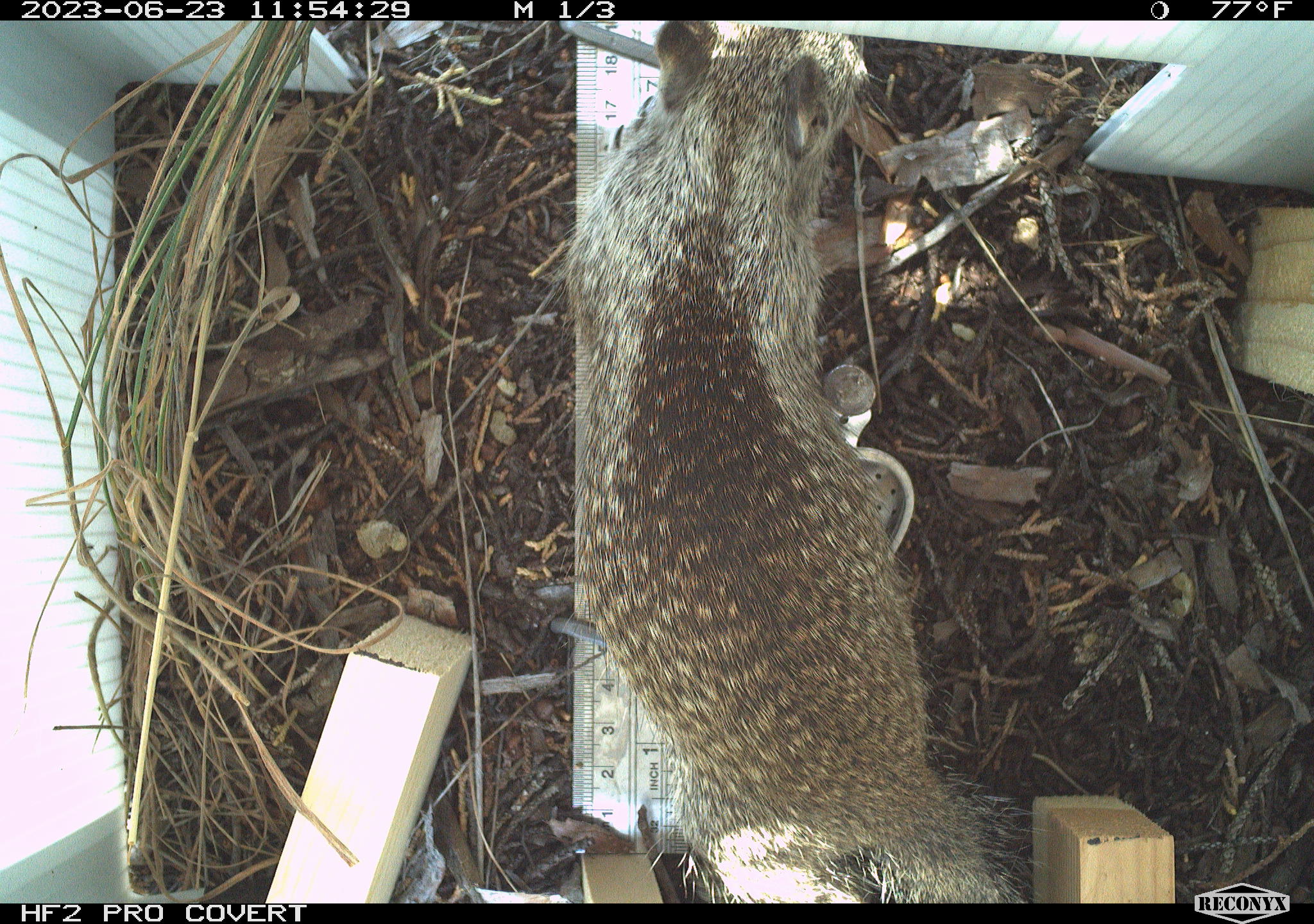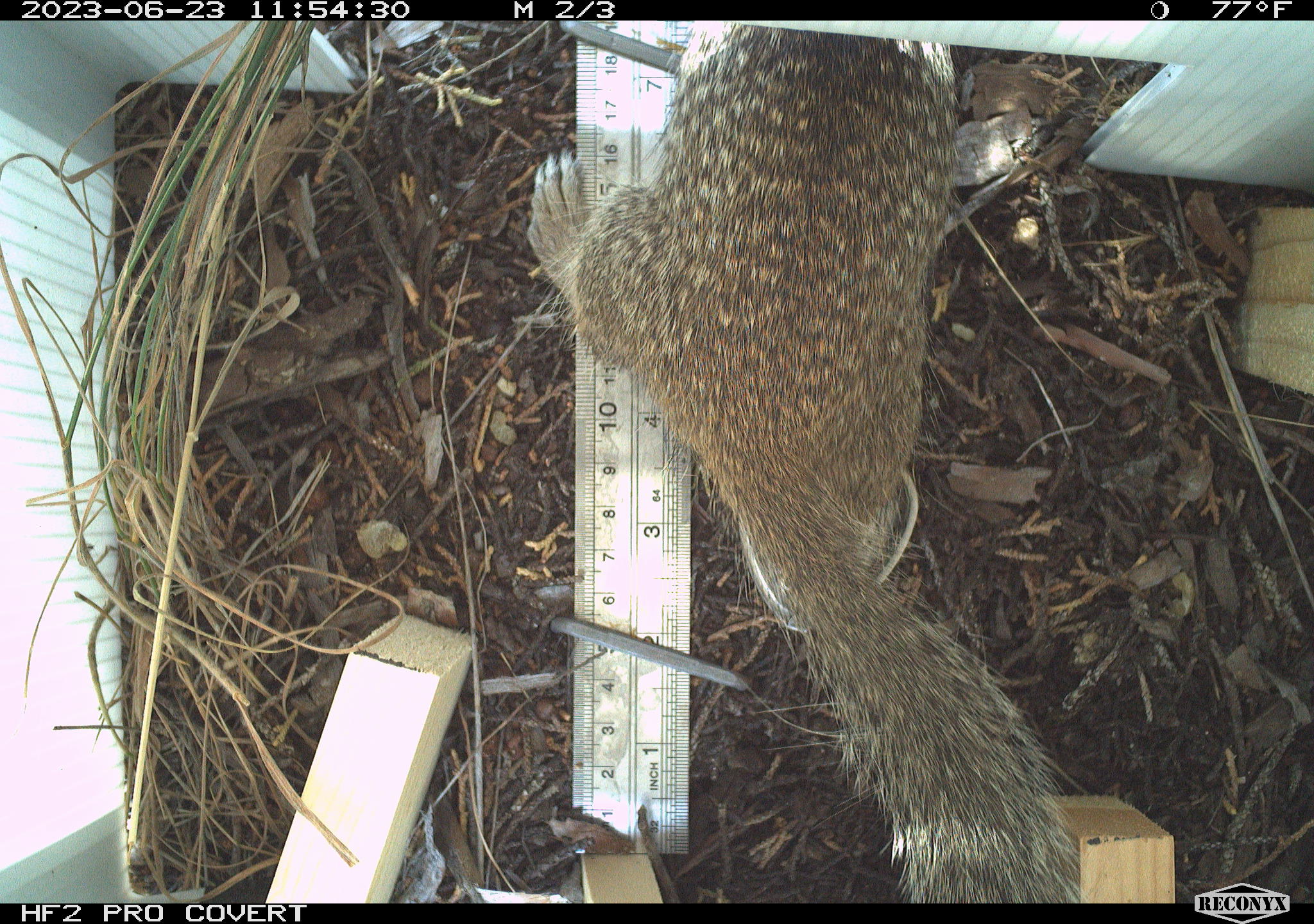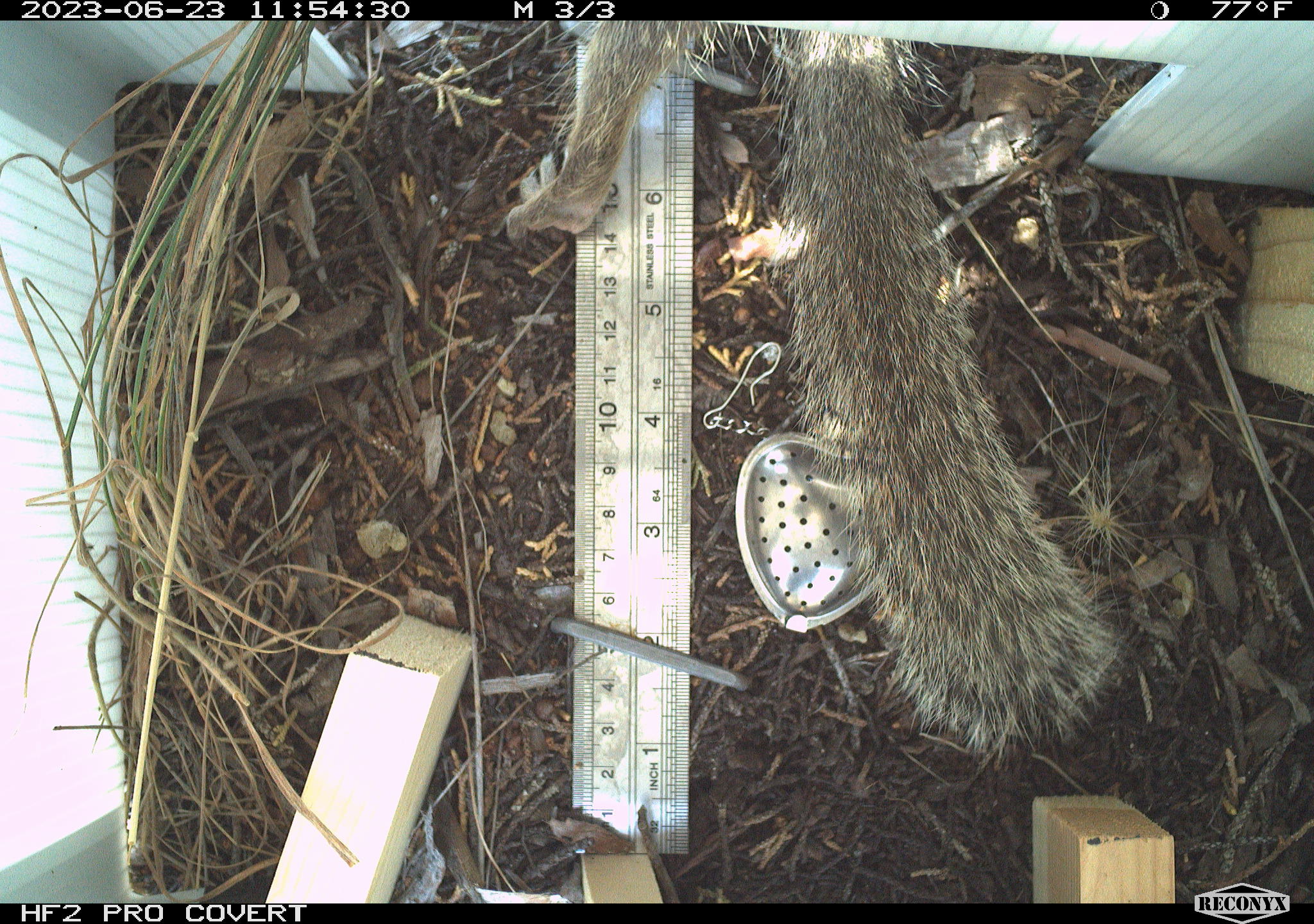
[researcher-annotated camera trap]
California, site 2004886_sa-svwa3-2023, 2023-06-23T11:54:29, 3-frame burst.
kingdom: Animalia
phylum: Chordata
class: Mammalia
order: Rodentia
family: Sciuridae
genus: Otospermophilus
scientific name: Otospermophilus beecheyi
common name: california ground squirrel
California ground squirrel (Otospermophilus beecheyi).